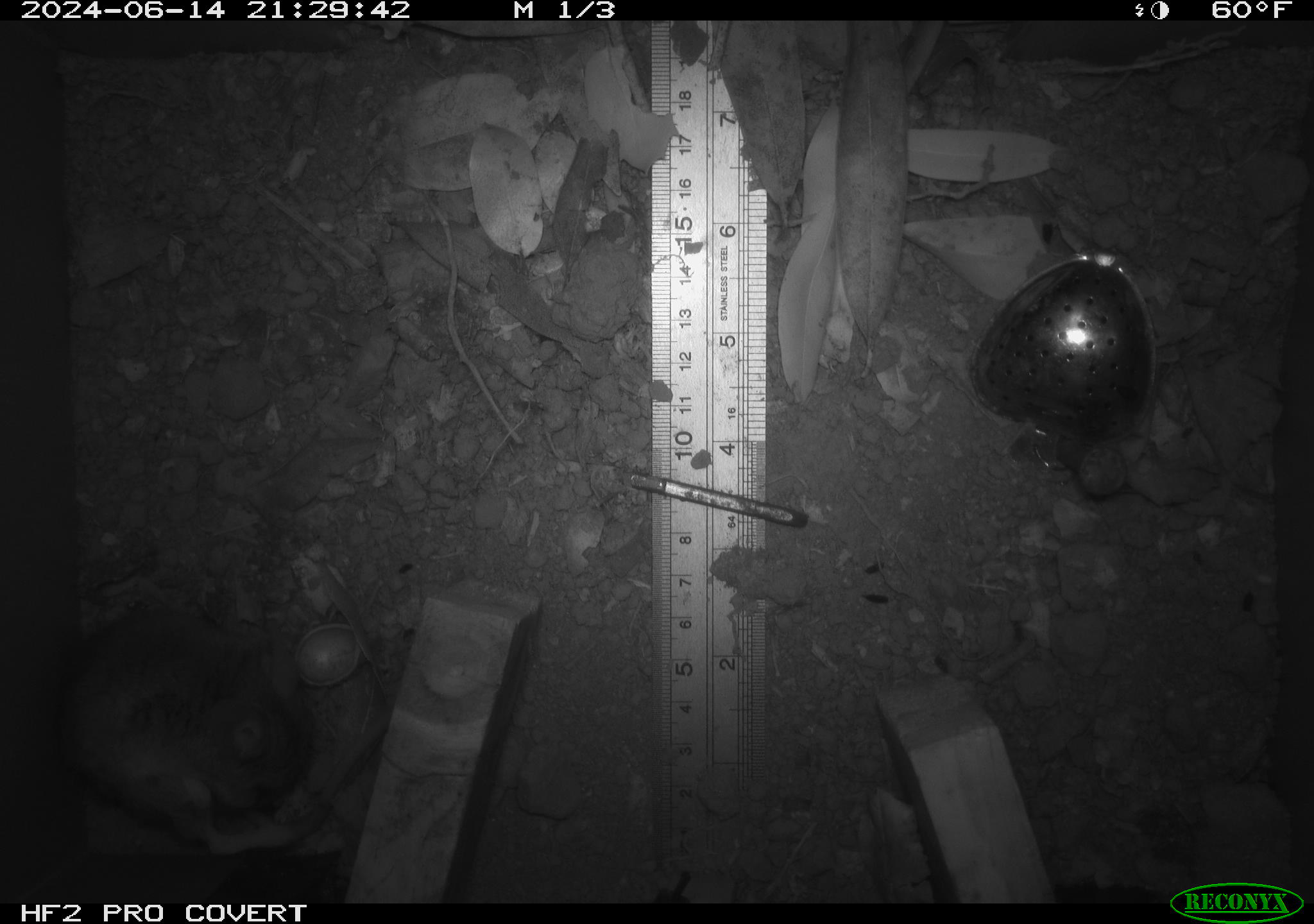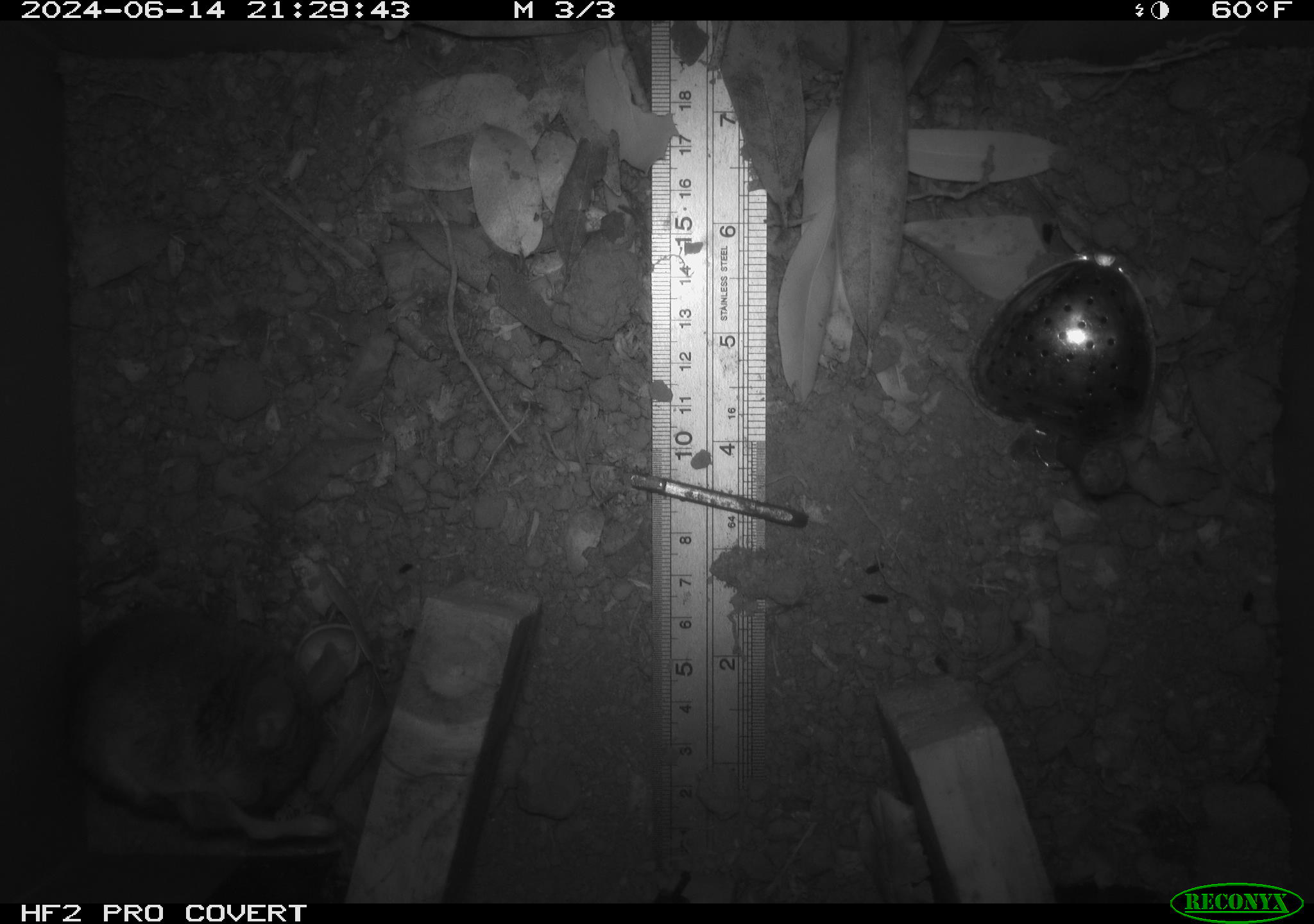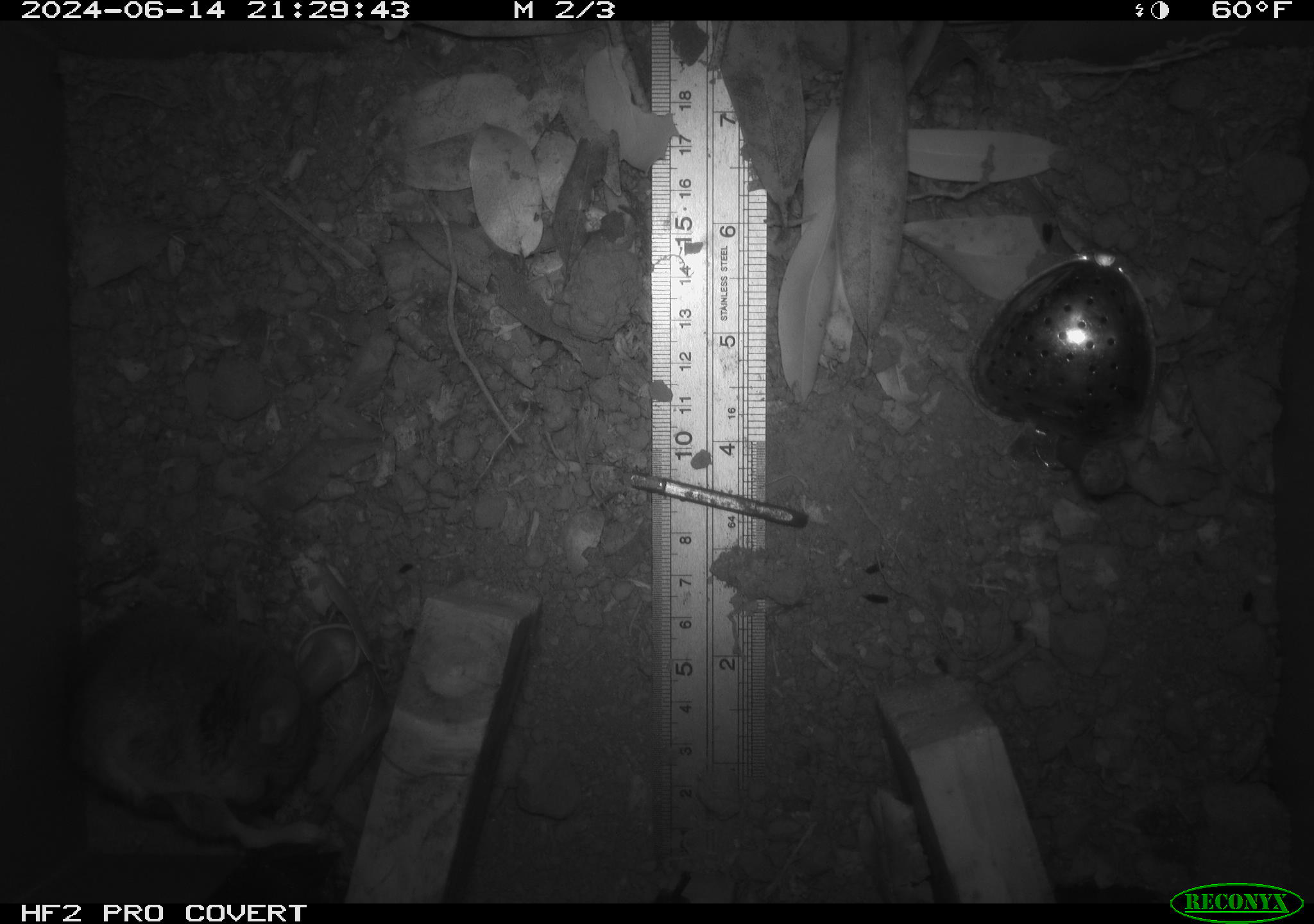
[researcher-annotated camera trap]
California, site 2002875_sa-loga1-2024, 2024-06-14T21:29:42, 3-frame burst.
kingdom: Animalia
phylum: Chordata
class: Mammalia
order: Rodentia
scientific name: Rodentia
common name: mouse species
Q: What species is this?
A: Mouse species (Rodentia).